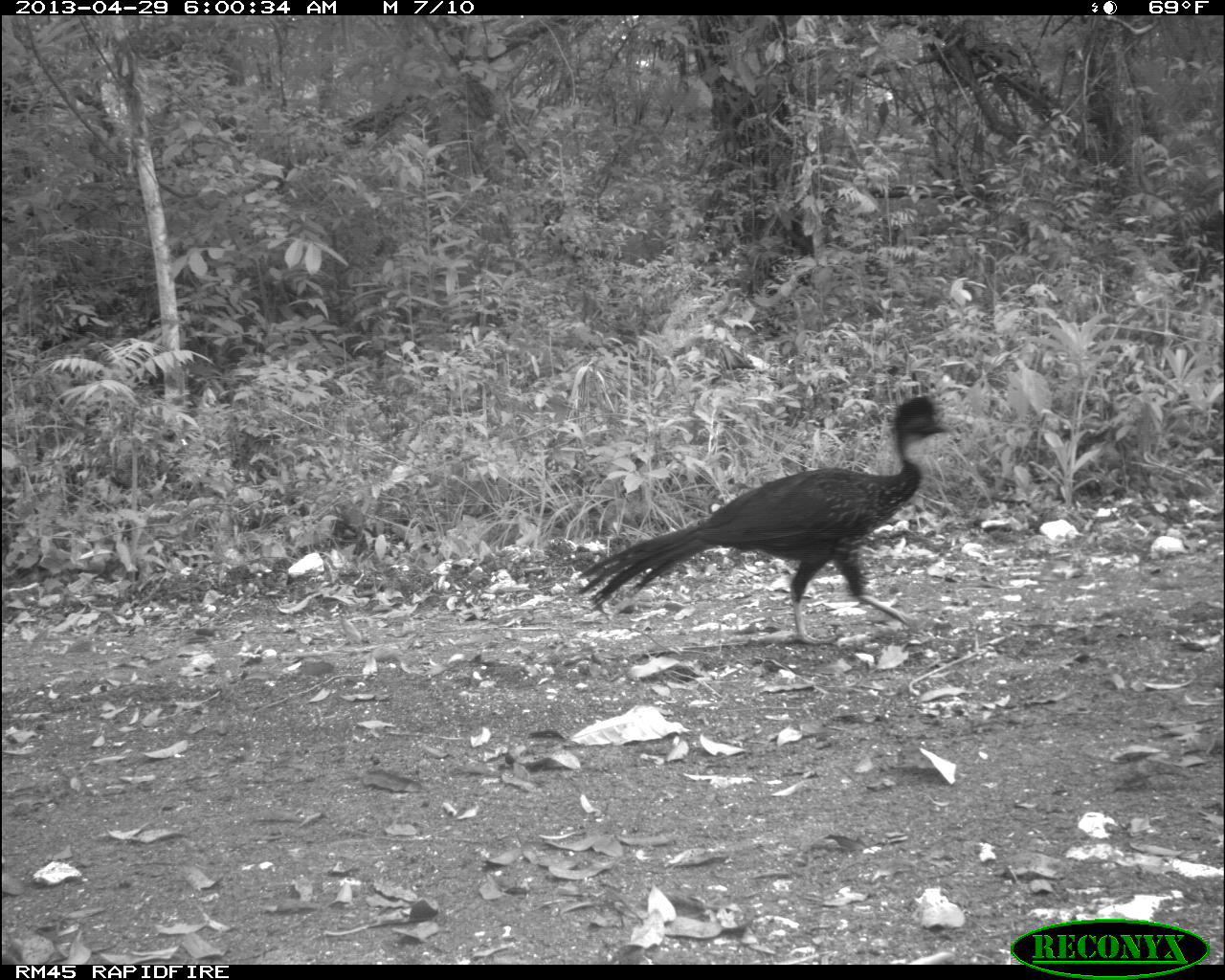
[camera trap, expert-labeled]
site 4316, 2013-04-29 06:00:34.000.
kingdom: Animalia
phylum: Chordata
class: Aves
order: Galliformes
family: Cracidae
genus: Penelope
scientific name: Penelope purpurascens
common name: crested guan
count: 3